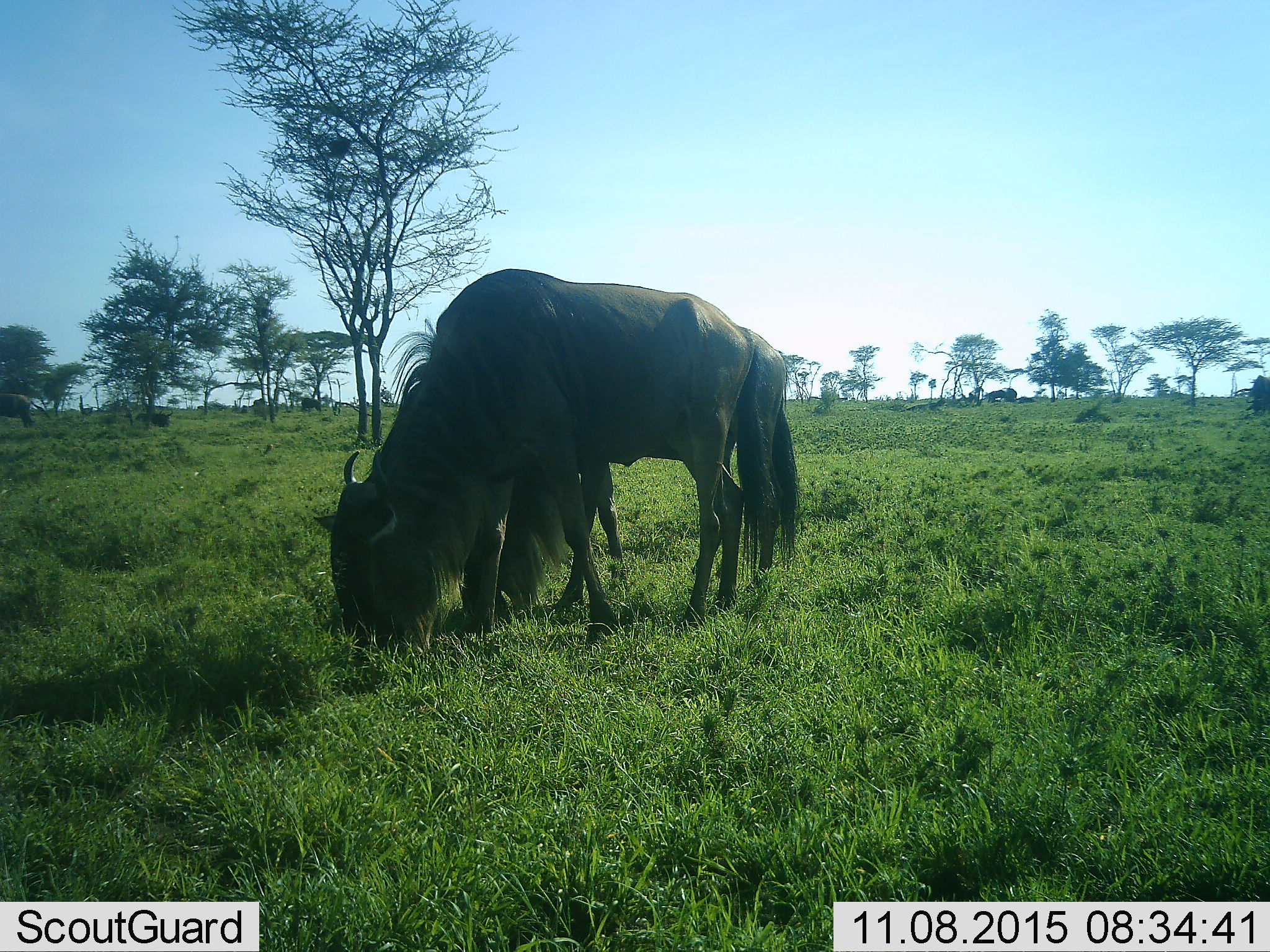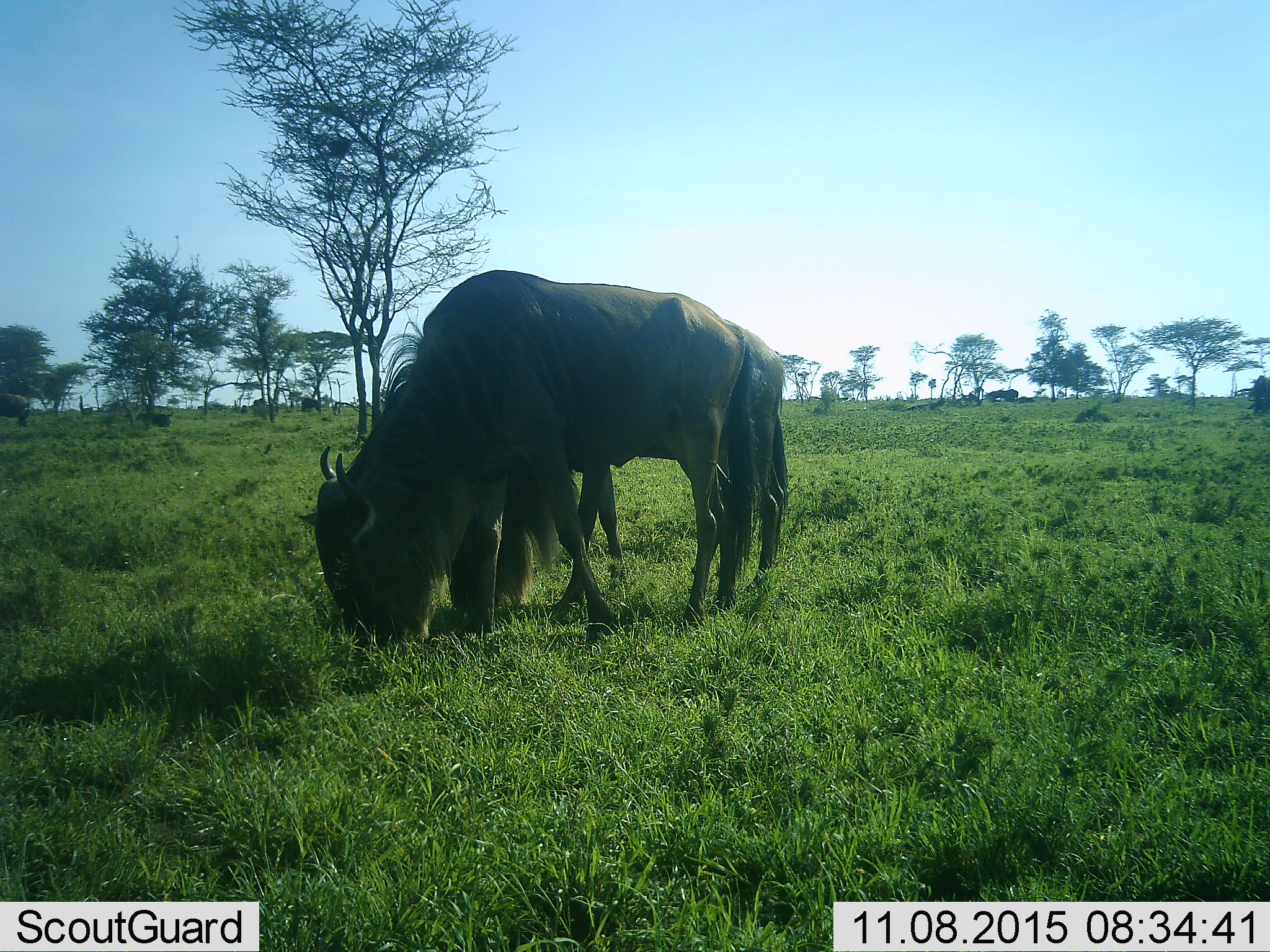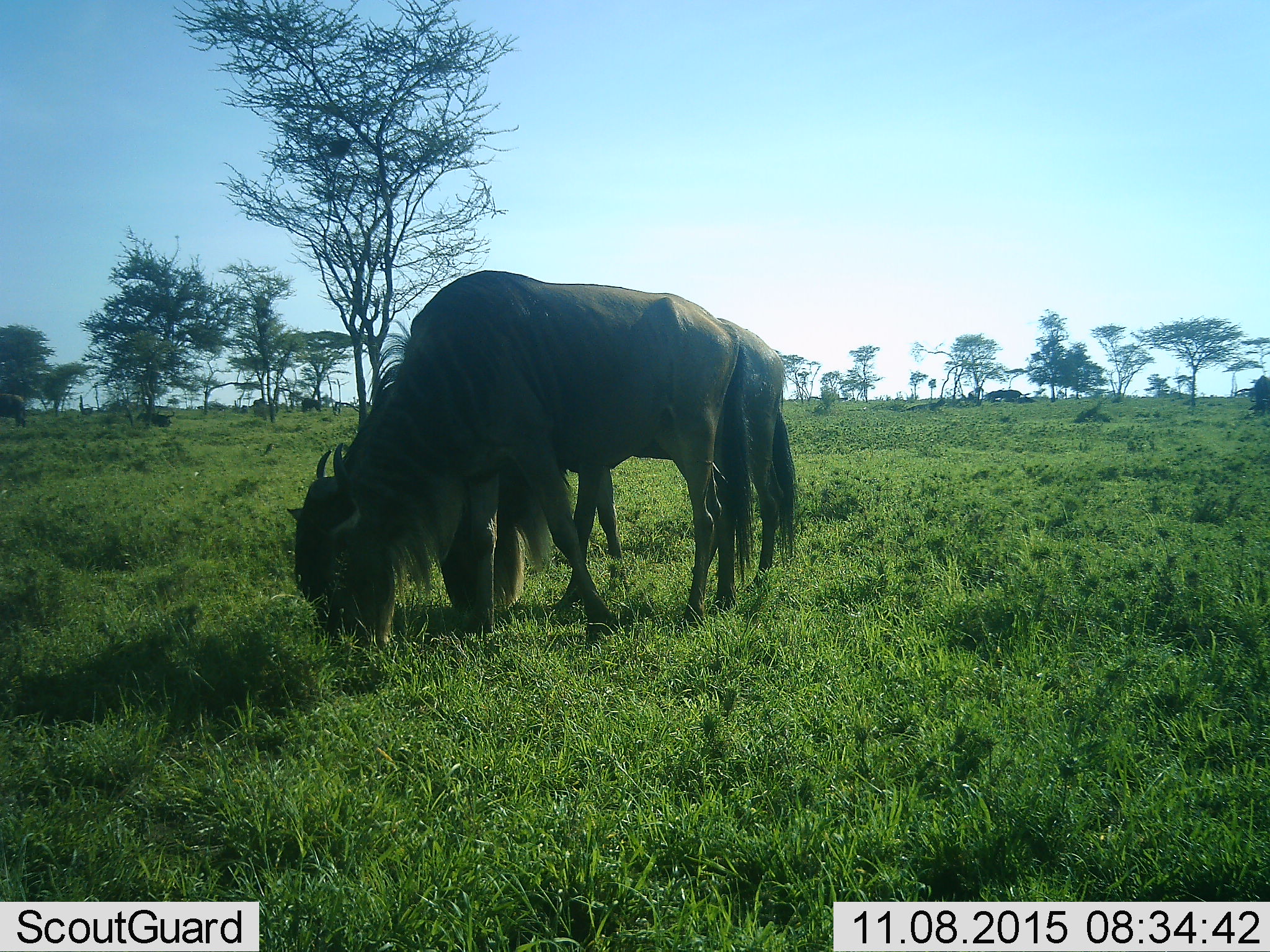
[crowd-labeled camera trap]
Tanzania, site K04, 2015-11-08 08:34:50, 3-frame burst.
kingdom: Animalia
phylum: Chordata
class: Mammalia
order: Artiodactyla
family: Bovidae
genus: Connochaetes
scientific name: Connochaetes taurinus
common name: blue wildebeest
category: wildebeest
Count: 2.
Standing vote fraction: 11%.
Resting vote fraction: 11%.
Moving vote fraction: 22%.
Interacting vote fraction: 0%.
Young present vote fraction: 0%.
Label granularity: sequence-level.